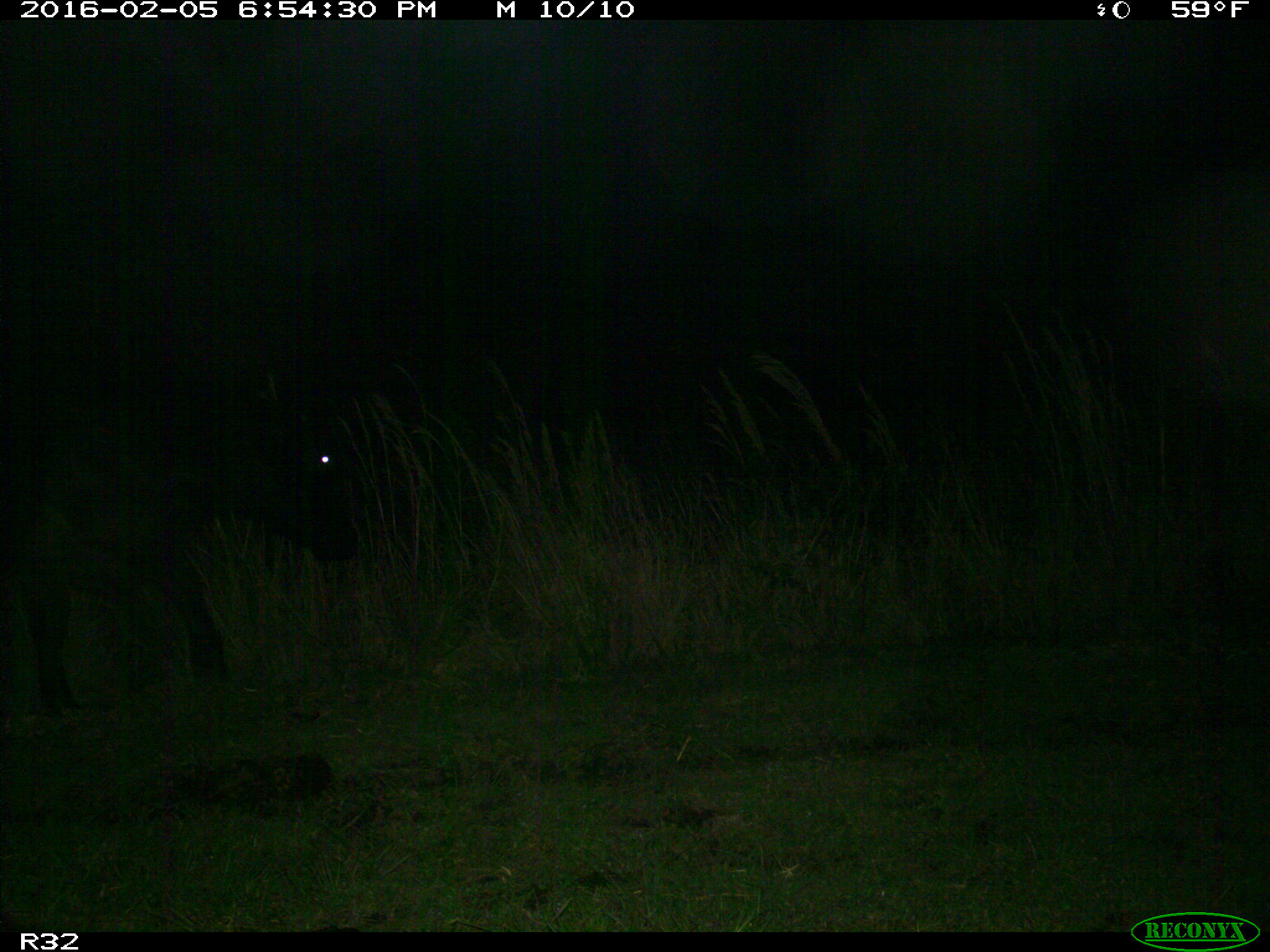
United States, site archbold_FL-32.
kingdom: Animalia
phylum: Chordata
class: Mammalia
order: Artiodactyla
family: Bovidae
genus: Bos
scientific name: Bos taurus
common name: domestic cow